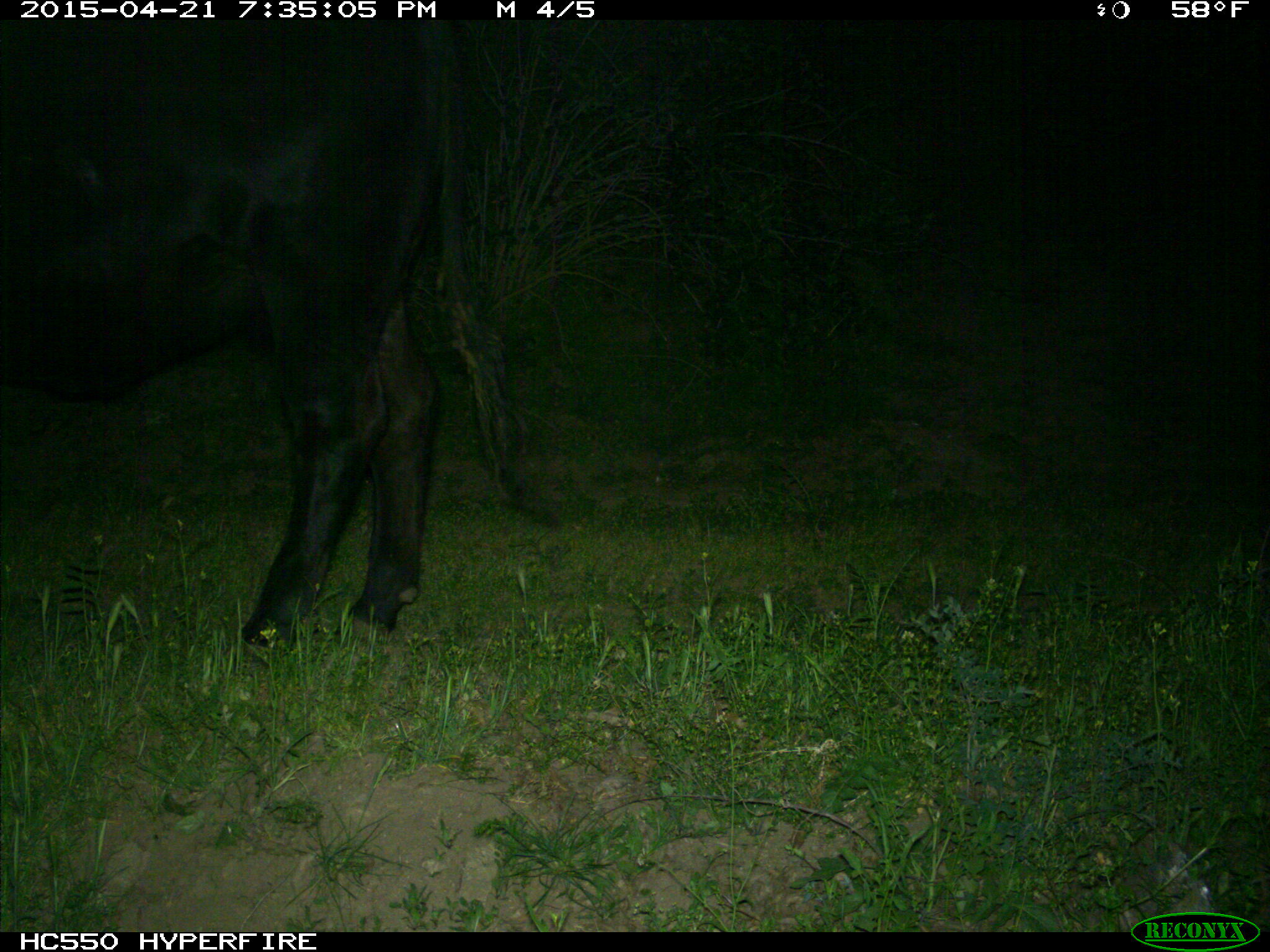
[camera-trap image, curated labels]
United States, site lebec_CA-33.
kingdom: Animalia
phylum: Chordata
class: Mammalia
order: Artiodactyla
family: Bovidae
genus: Bos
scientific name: Bos taurus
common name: domestic cow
Bos taurus (domestic cow).